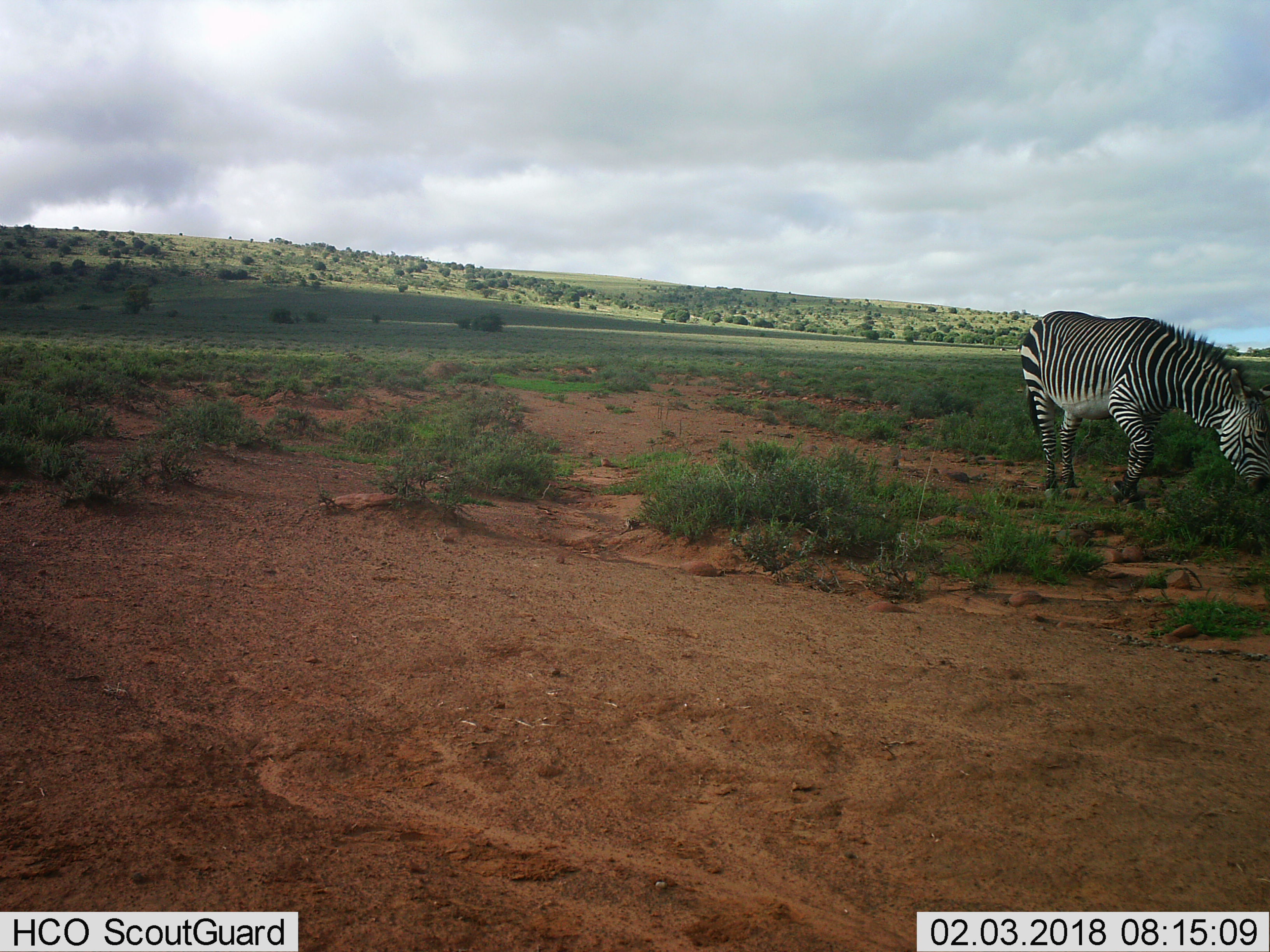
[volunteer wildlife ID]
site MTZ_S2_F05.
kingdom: Animalia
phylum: Chordata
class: Mammalia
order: Perissodactyla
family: Equidae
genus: Equus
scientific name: Equus zebra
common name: mountain zebra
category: zebramountain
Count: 1.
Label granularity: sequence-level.